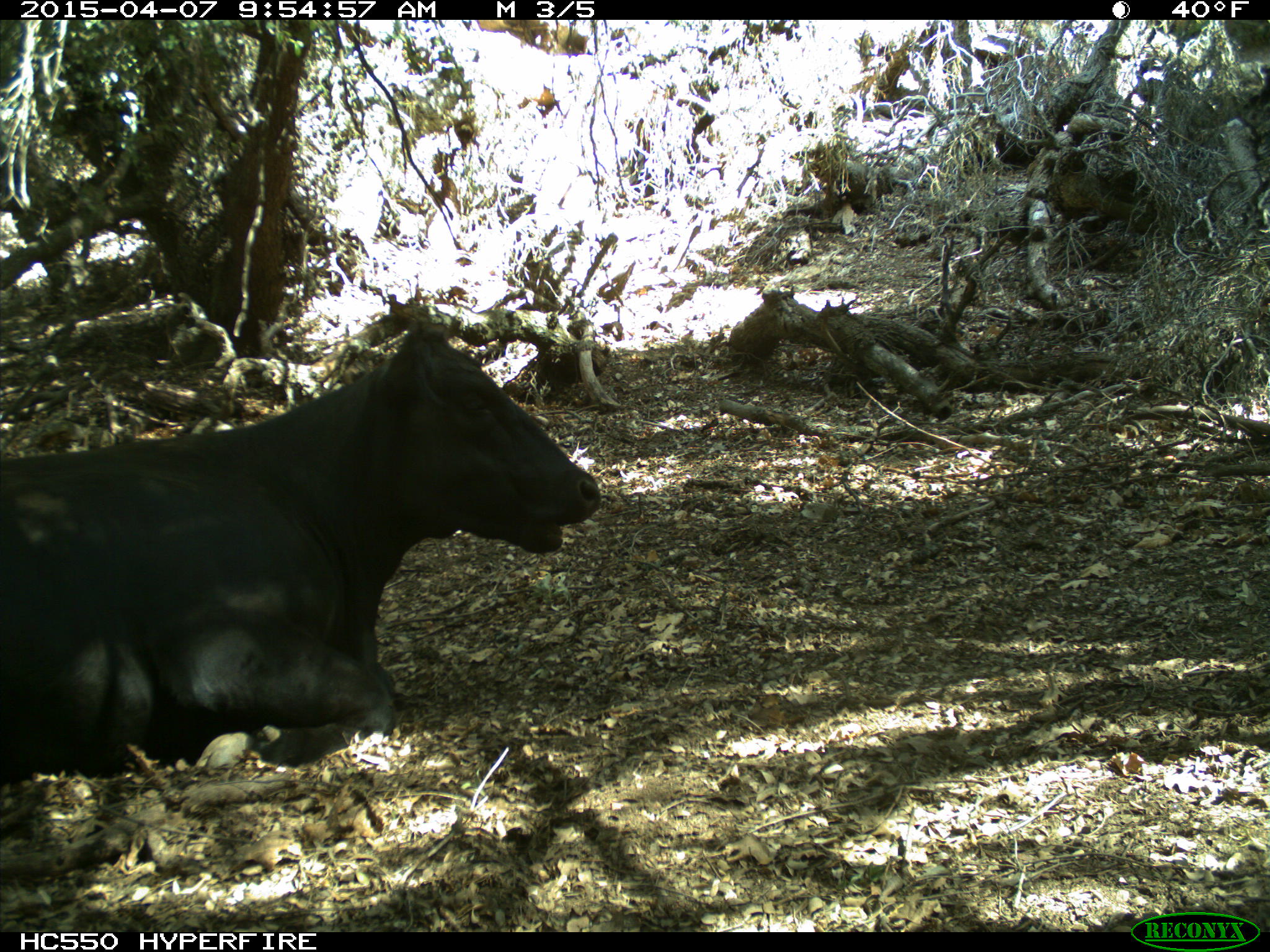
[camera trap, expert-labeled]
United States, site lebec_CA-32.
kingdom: Animalia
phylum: Chordata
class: Mammalia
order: Artiodactyla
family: Bovidae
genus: Bos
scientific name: Bos taurus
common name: domestic cow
Bos taurus (domestic cow).